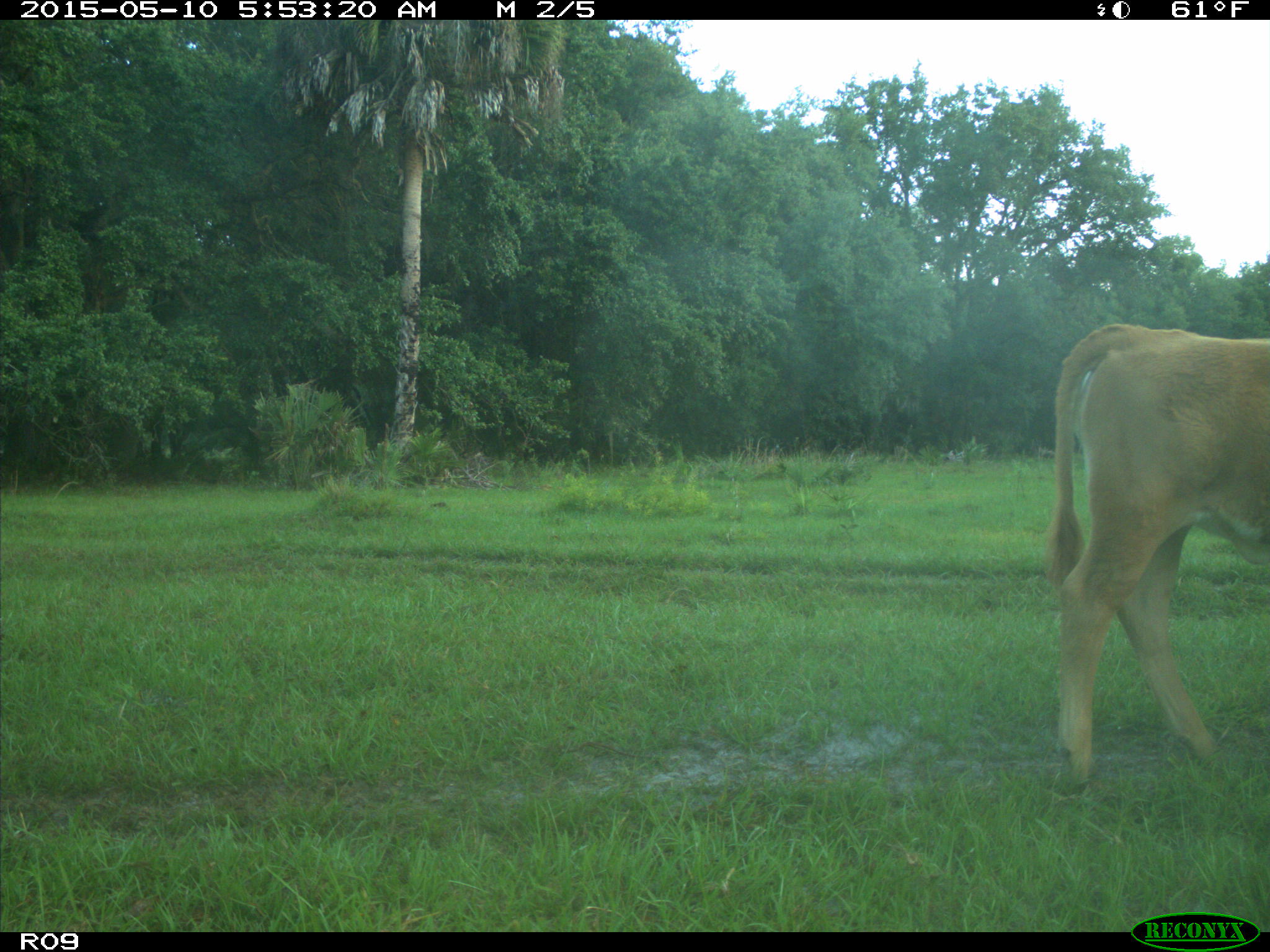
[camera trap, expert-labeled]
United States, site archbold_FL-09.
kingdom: Animalia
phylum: Chordata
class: Mammalia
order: Artiodactyla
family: Bovidae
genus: Bos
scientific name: Bos taurus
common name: domestic cow